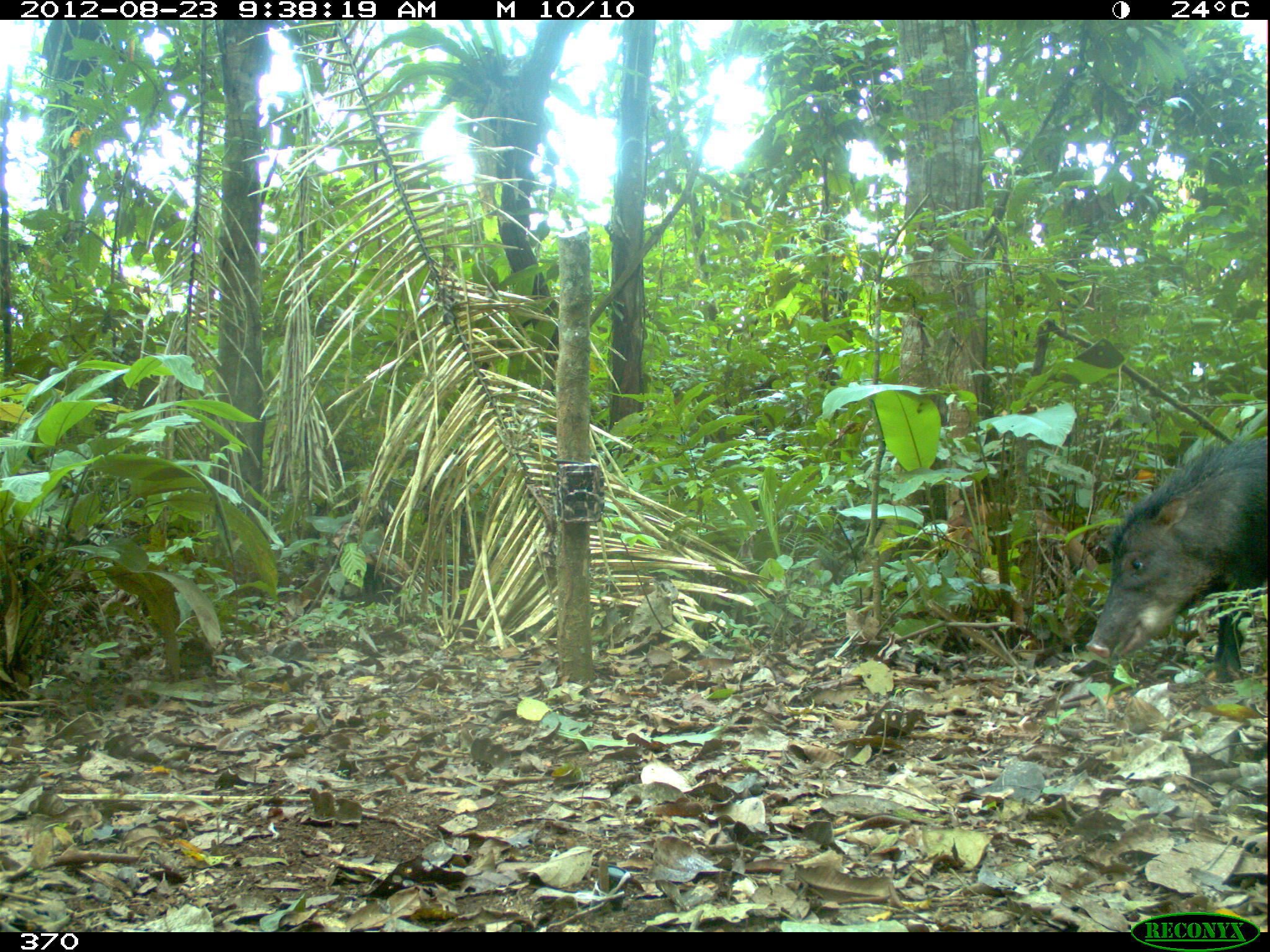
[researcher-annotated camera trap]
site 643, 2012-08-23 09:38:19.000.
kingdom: Animalia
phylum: Chordata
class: Mammalia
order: Artiodactyla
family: Tayassuidae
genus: Tayassu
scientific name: Tayassu pecari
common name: white-lipped peccary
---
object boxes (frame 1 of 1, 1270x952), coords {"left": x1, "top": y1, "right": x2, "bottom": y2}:
tayassu pecari: {"left": 1083, "top": 434, "right": 1266, "bottom": 680}